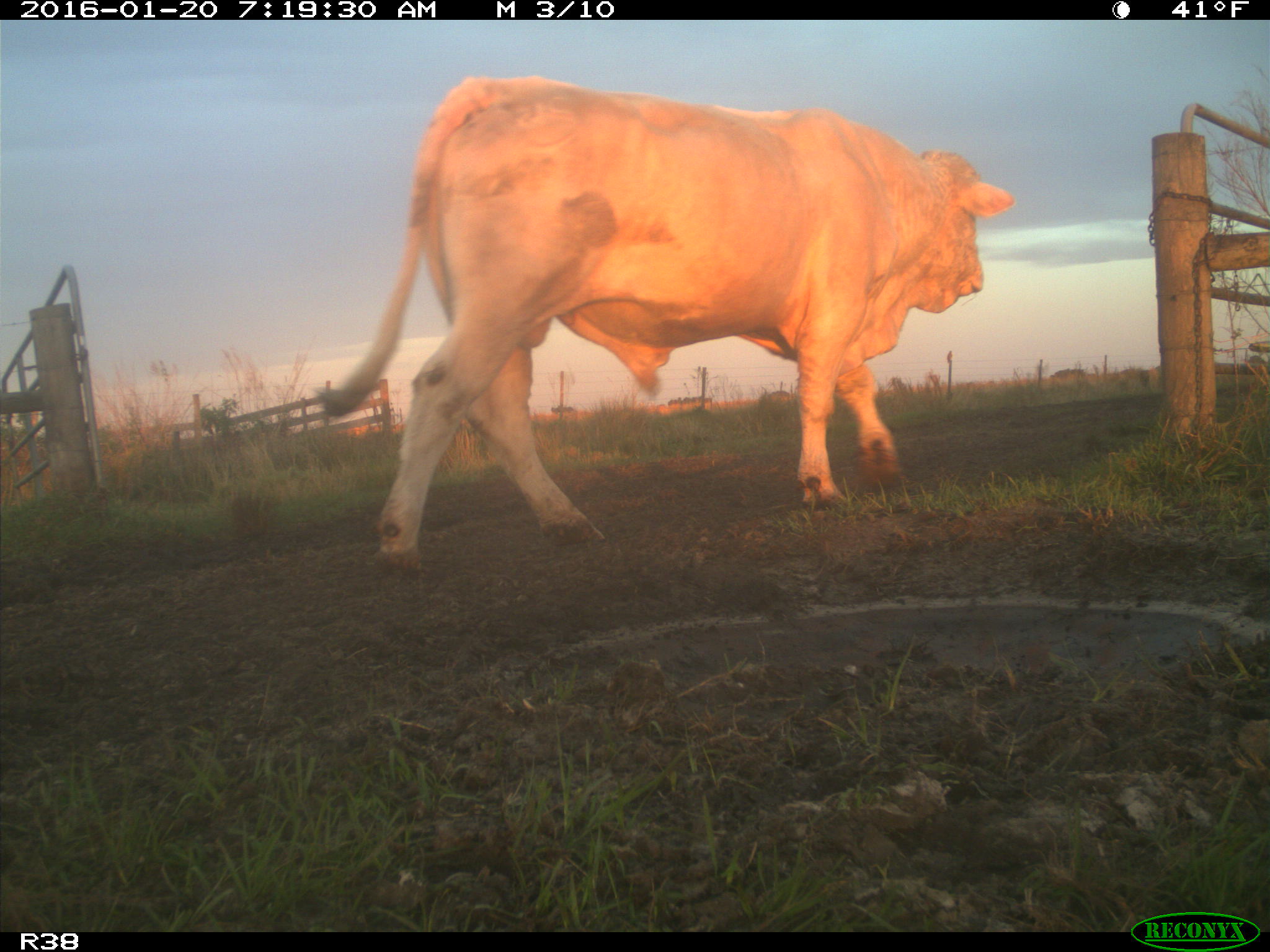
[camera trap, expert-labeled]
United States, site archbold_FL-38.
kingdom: Animalia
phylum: Chordata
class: Mammalia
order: Artiodactyla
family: Bovidae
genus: Bos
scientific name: Bos taurus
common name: domestic cow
Bos taurus (domestic cow).